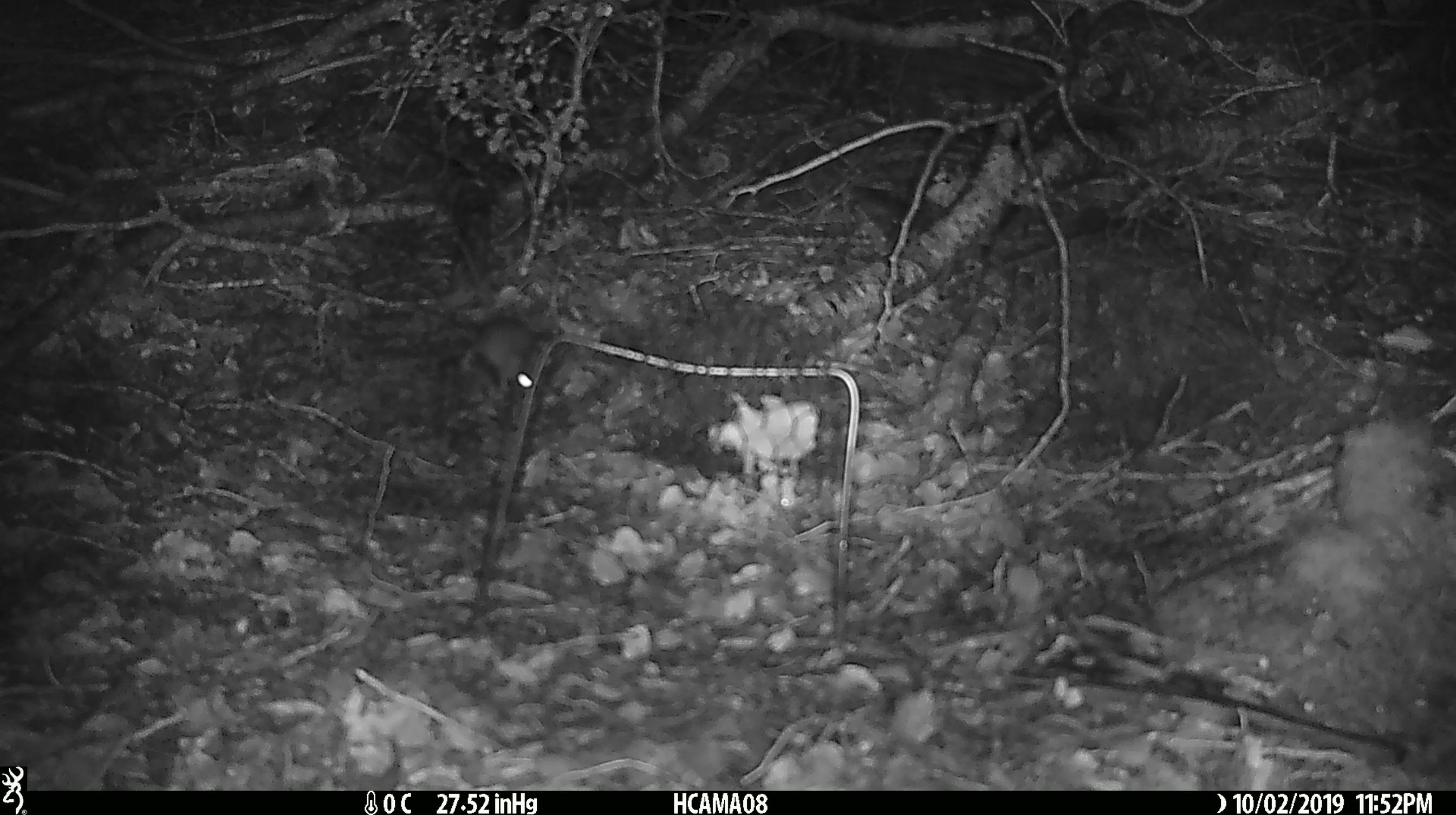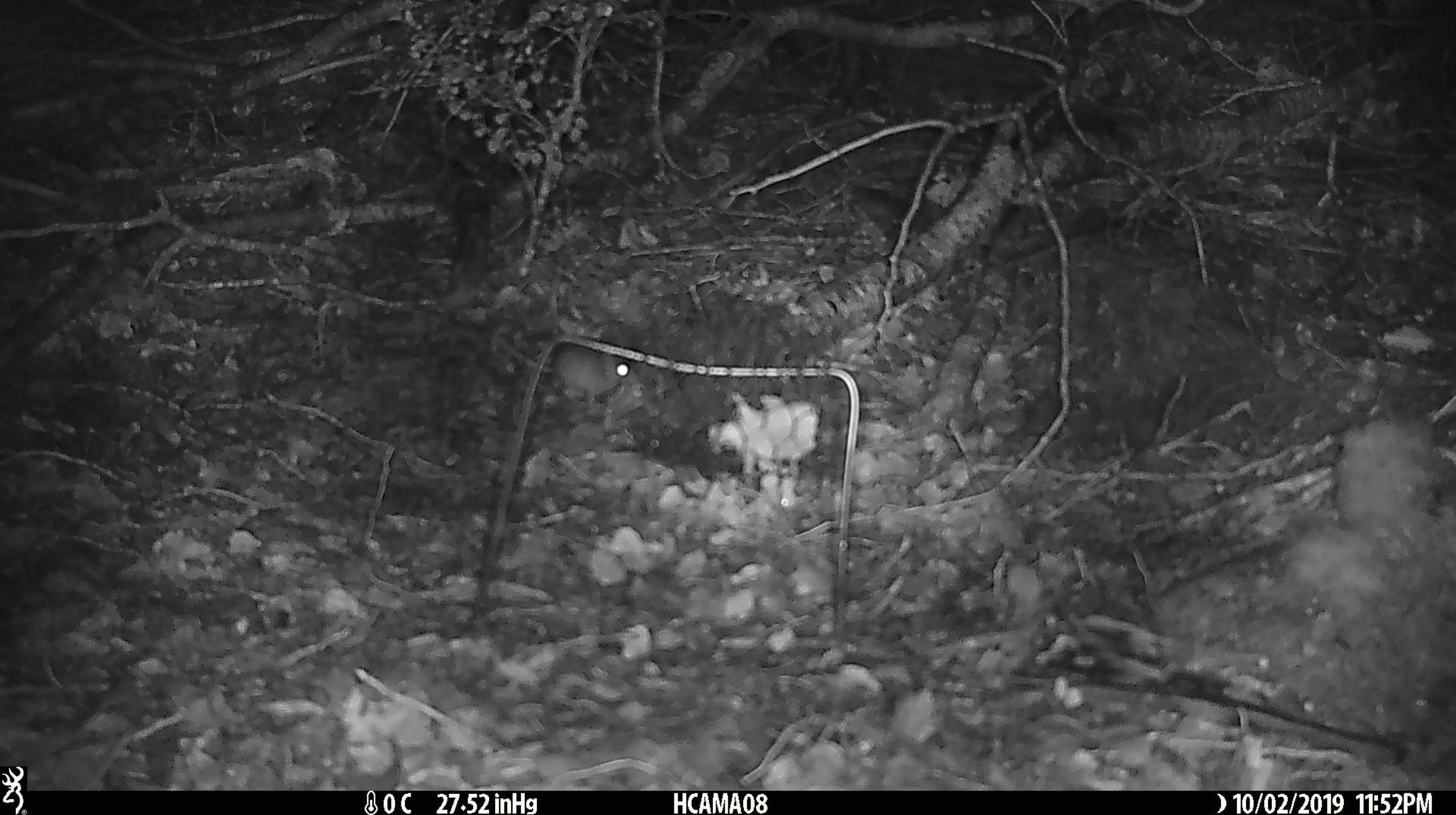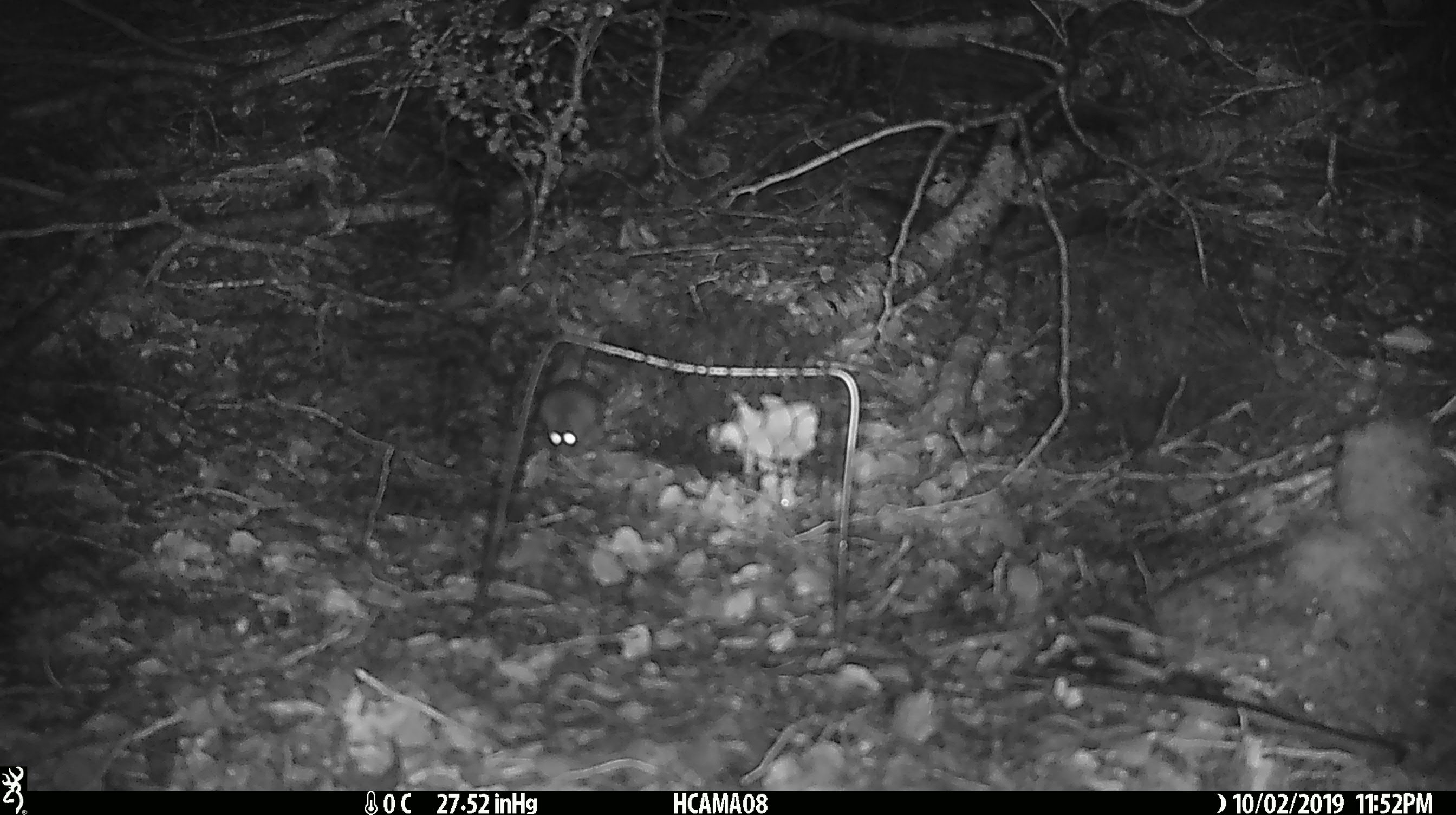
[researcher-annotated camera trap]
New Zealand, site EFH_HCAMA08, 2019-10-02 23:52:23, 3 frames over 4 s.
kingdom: Animalia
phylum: Chordata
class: Mammalia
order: Rodentia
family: Muridae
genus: Mus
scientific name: Mus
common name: mouse